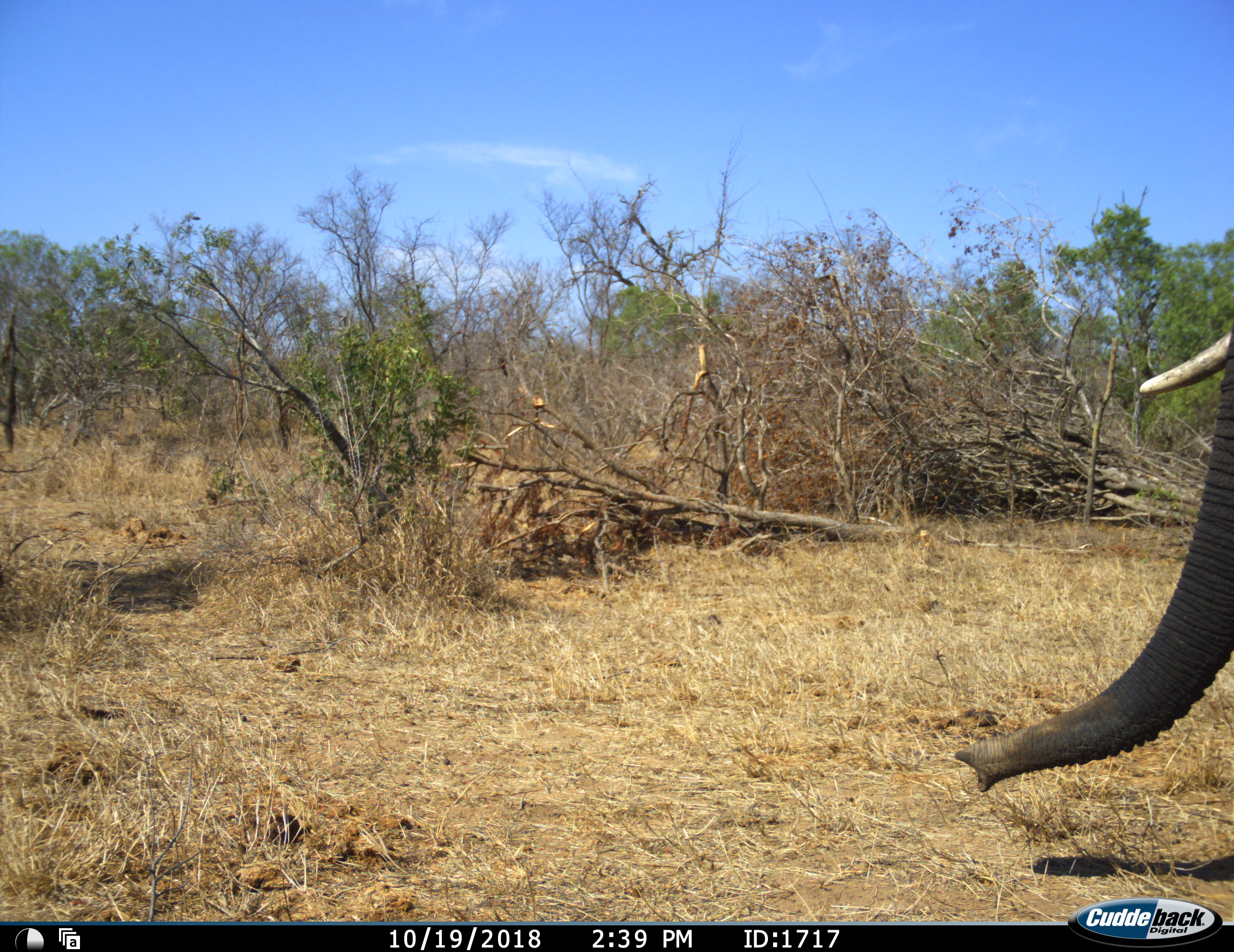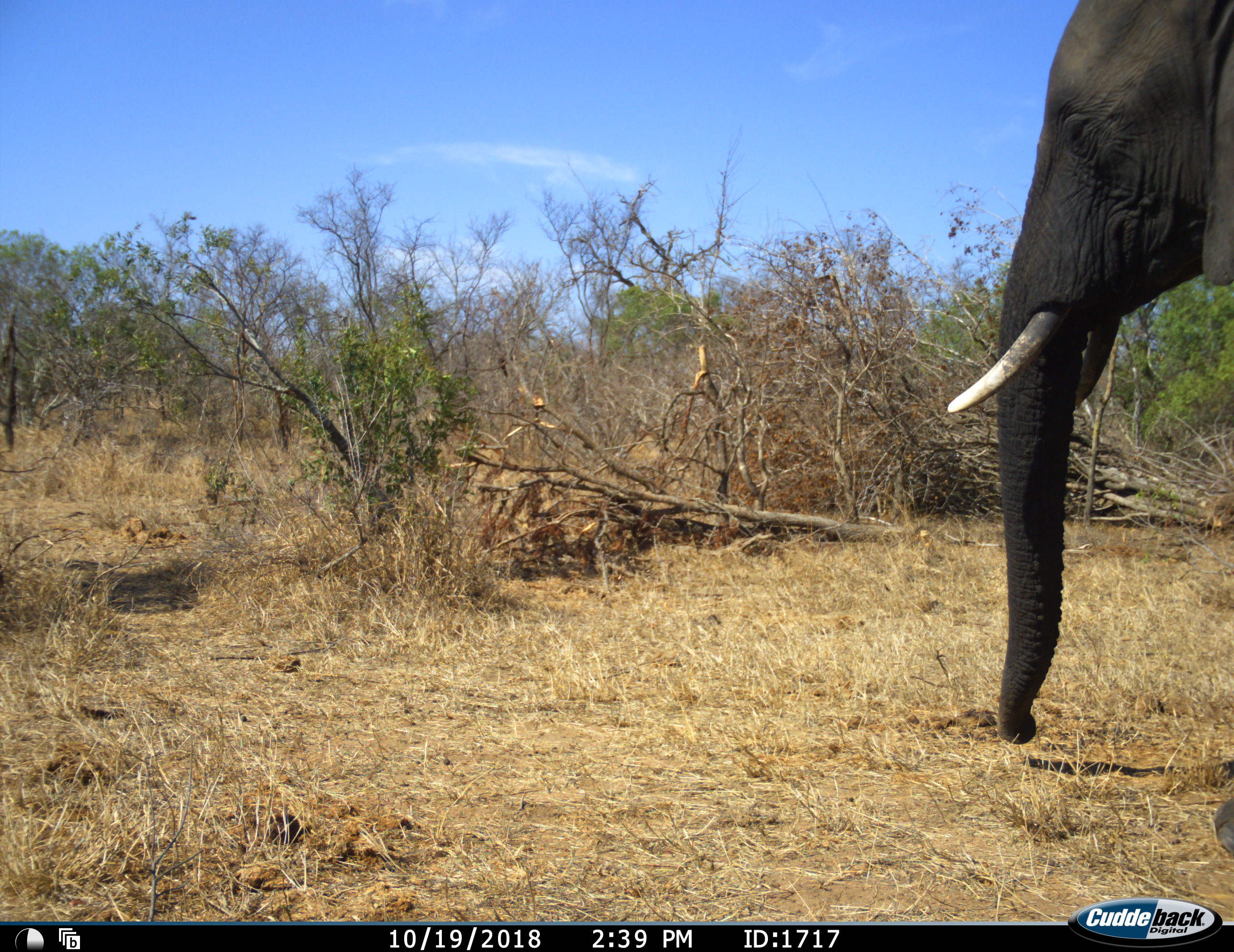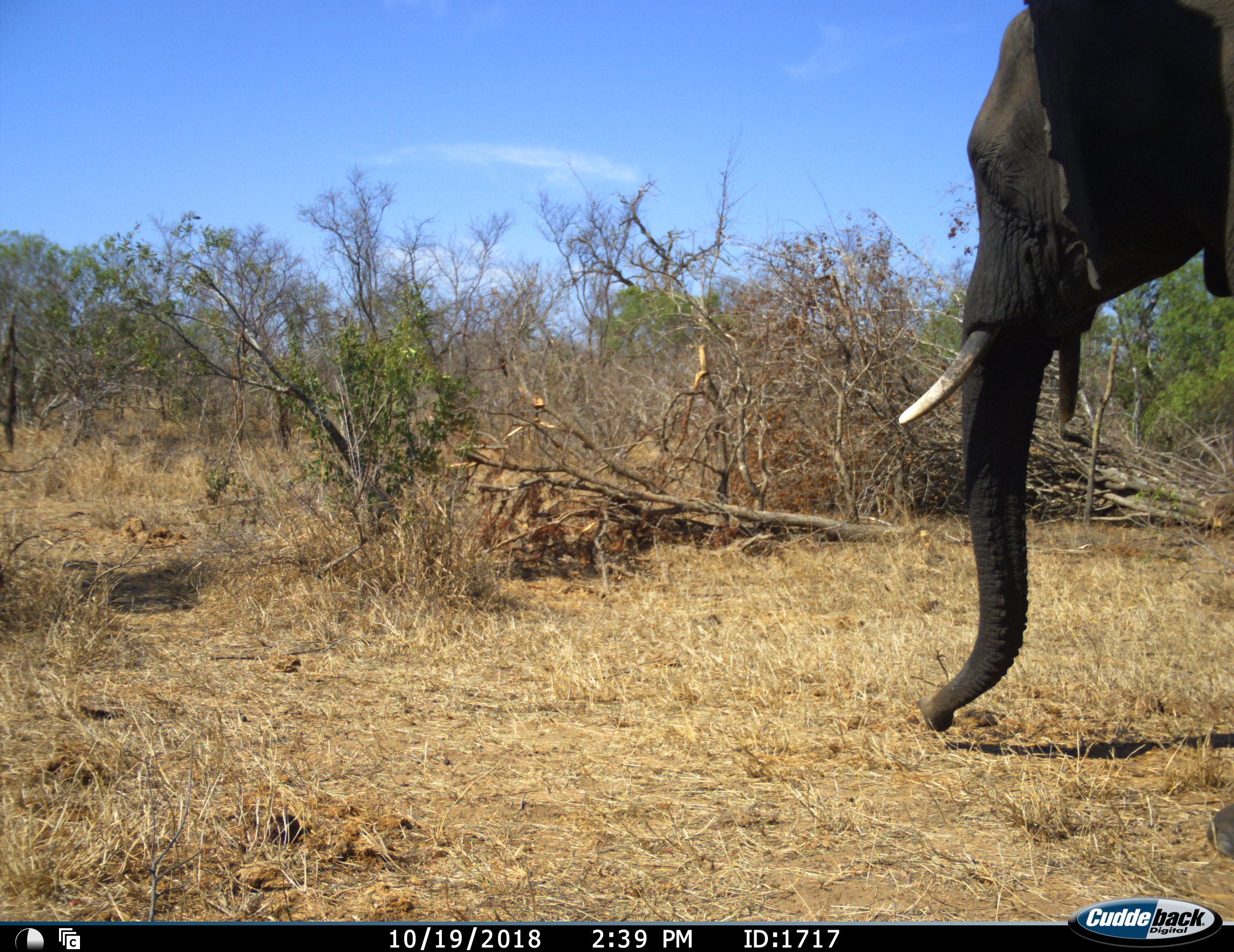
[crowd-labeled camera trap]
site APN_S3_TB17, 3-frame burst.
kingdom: Animalia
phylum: Chordata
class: Mammalia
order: Proboscidea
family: Elephantidae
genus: Loxodonta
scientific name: Loxodonta africana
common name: african bush elephant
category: elephant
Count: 1.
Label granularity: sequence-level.